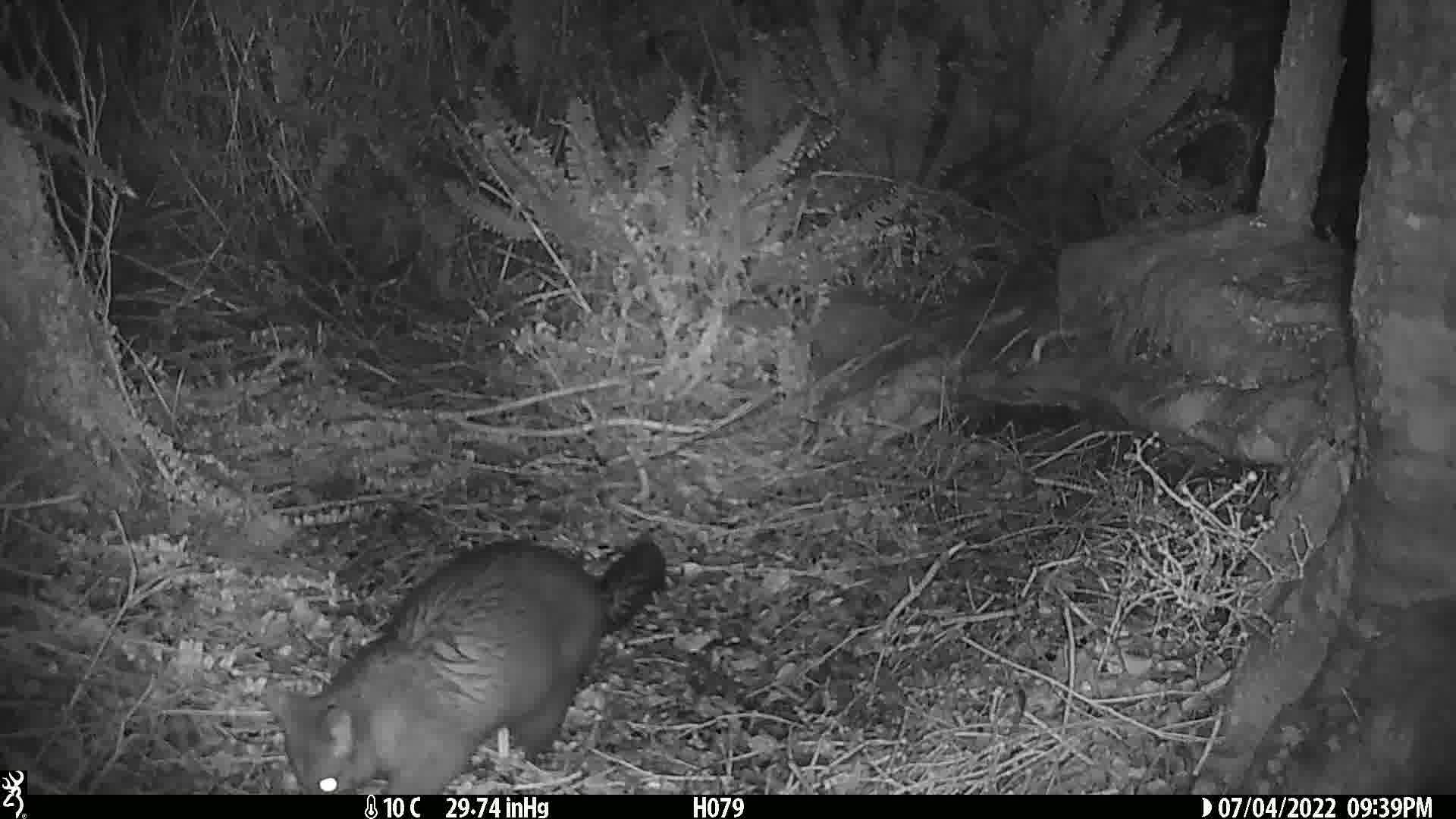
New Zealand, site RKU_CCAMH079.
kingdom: Animalia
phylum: Chordata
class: Mammalia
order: Diprotodontia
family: Phalangeridae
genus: Trichosurus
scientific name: Trichosurus vulpecula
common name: common brushtail possum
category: possum